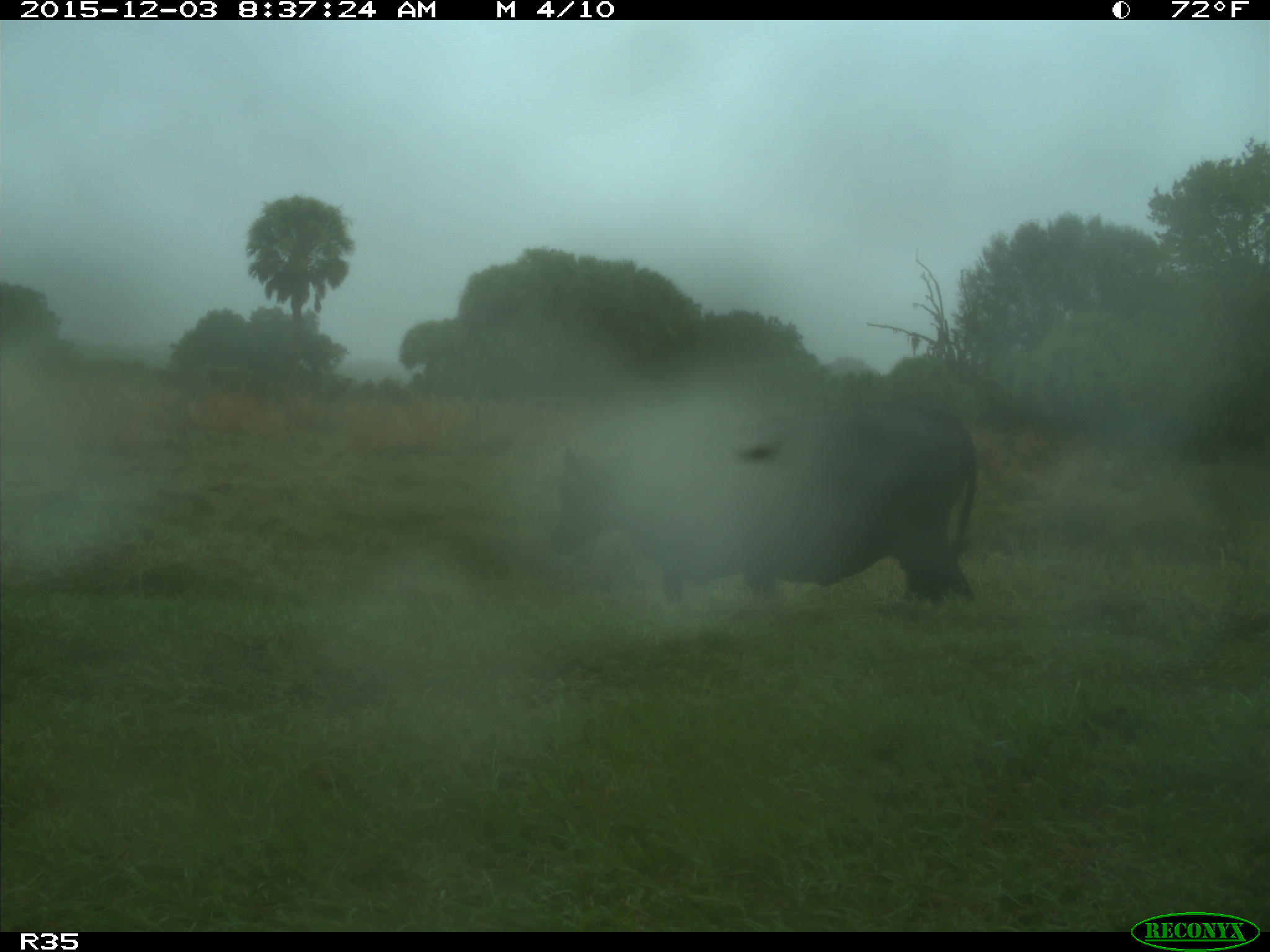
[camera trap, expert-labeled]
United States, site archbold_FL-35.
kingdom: Animalia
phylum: Chordata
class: Mammalia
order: Artiodactyla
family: Bovidae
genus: Bos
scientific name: Bos taurus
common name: domestic cow